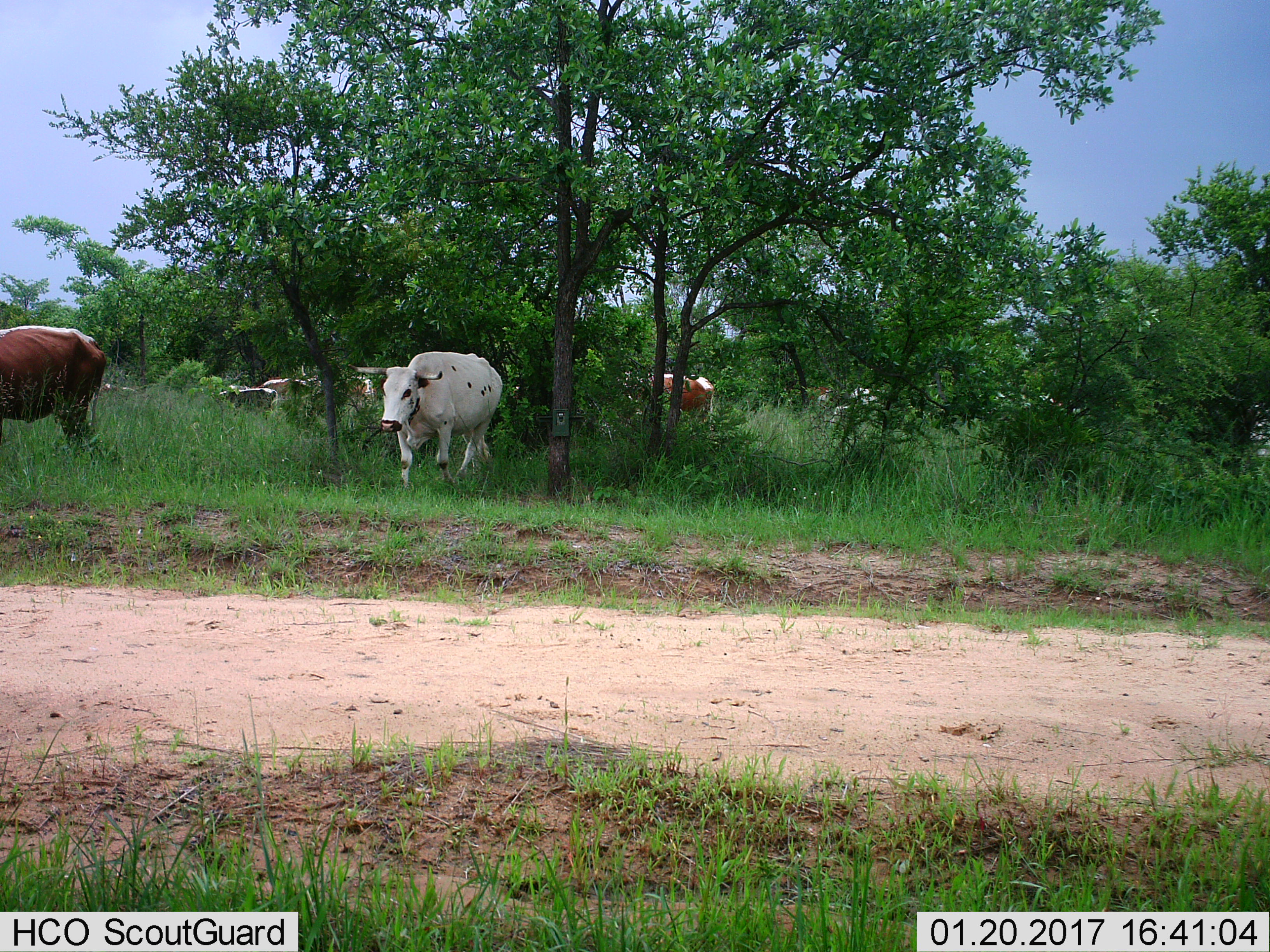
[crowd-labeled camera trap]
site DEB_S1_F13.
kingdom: Animalia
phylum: Chordata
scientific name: Vertebrata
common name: domestic animal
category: domesticanimal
Domesticanimal (domestic animal) (Vertebrata), count 11-50. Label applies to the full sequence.